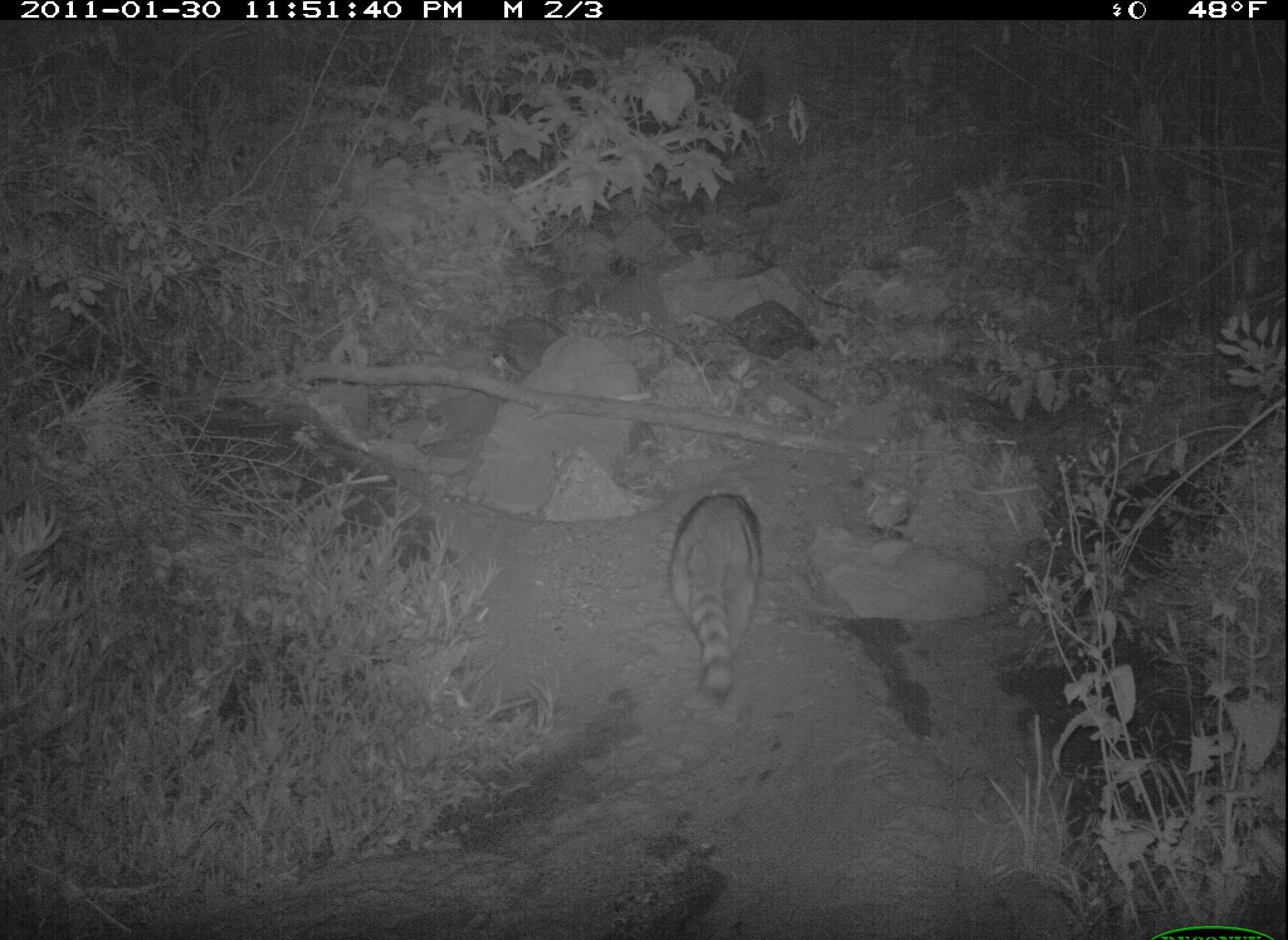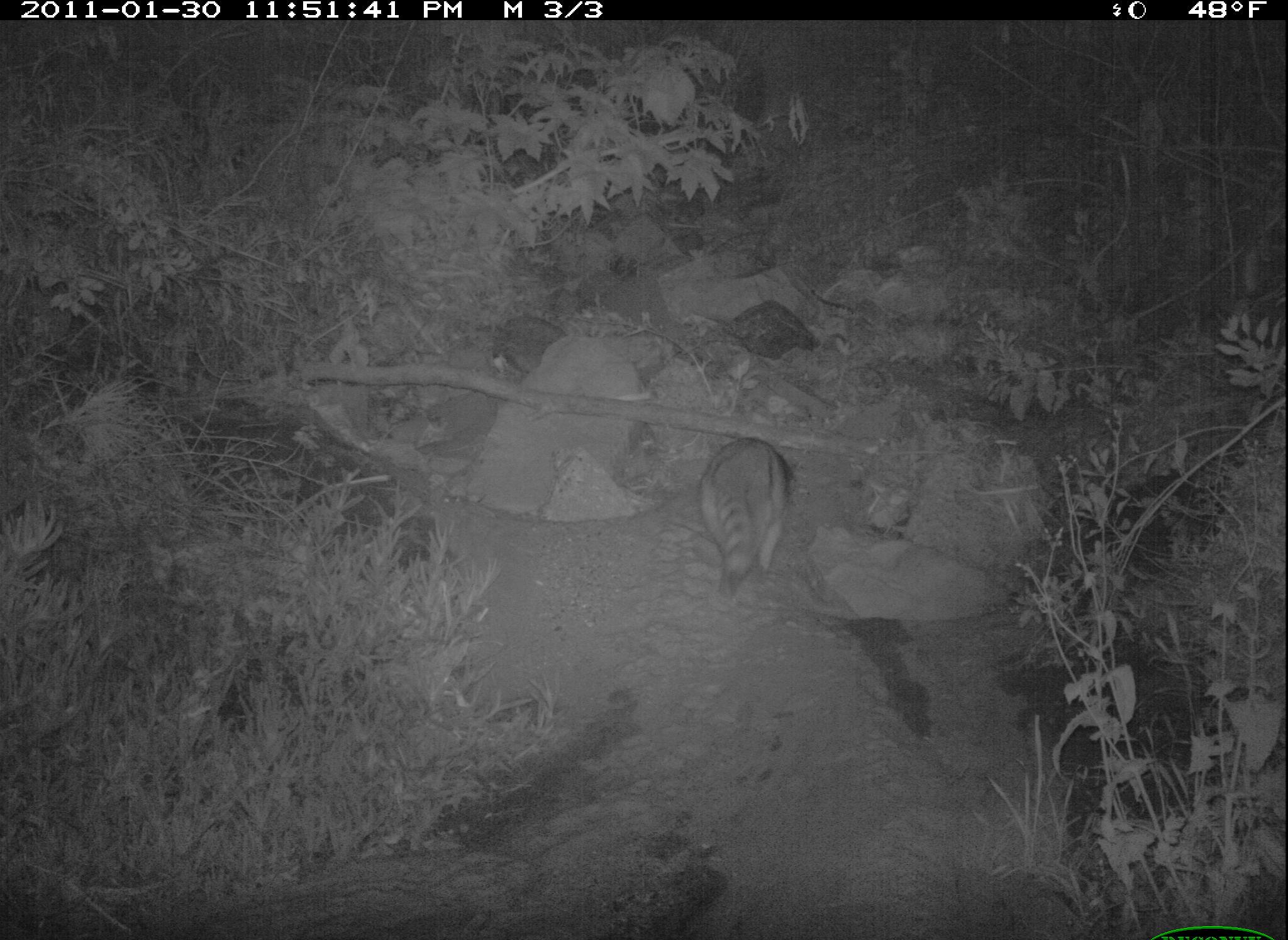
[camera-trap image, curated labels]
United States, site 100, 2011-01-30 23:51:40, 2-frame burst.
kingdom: Animalia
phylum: Chordata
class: Mammalia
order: Carnivora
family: Procyonidae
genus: Procyon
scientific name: Procyon lotor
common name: raccoon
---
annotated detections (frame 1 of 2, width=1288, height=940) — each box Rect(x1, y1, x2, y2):
raccoon: Rect(661, 475, 782, 727)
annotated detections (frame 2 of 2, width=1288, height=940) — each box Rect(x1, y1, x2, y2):
raccoon: Rect(692, 423, 817, 606)